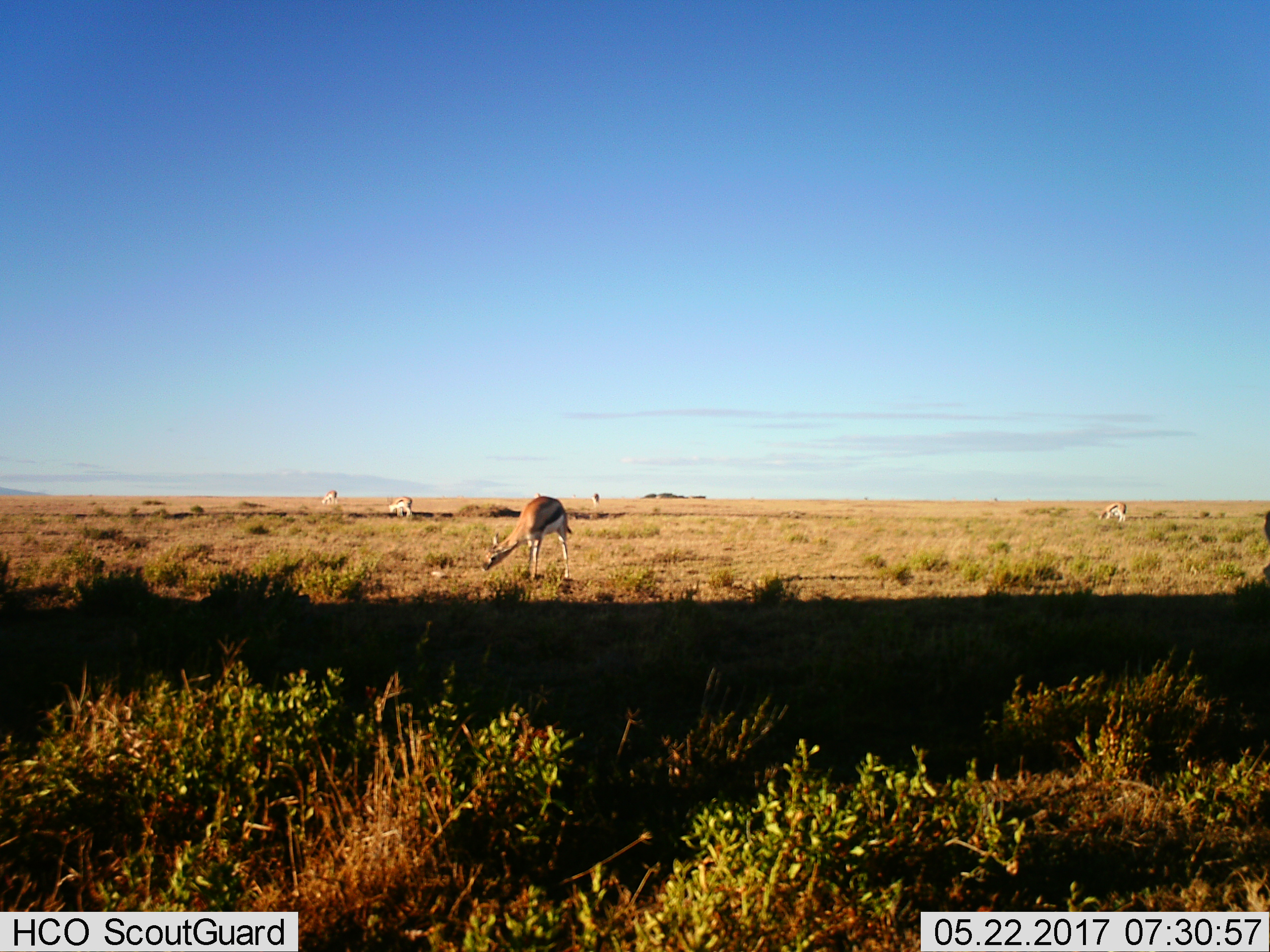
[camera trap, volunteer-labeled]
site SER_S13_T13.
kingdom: Animalia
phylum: Chordata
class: Mammalia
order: Artiodactyla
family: Bovidae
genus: Eudorcas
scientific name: Eudorcas thomsonii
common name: thomson's gazelle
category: gazellethomsons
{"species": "gazellethomsons (thomson's gazelle) (Eudorcas thomsonii)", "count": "5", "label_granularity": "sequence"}